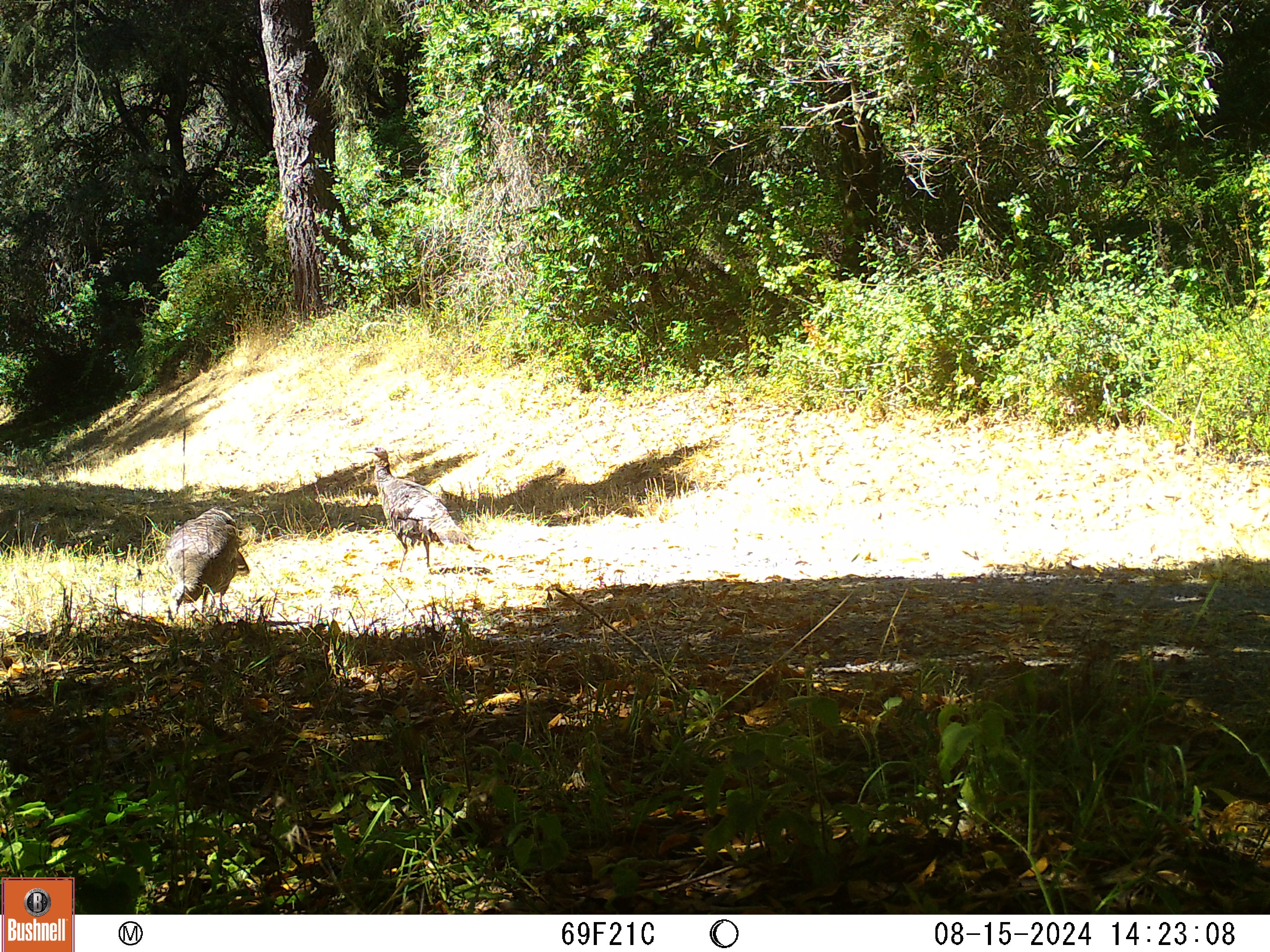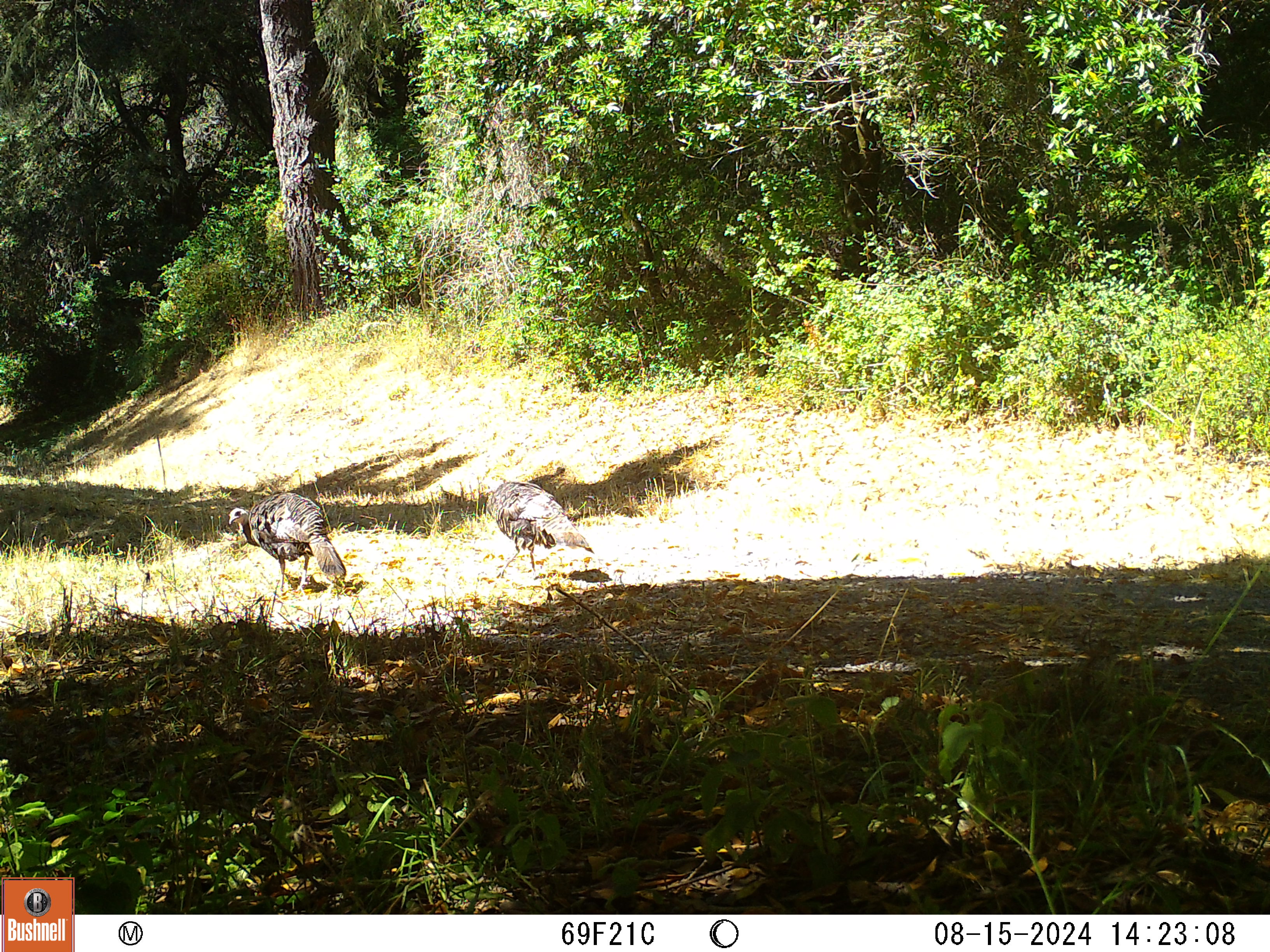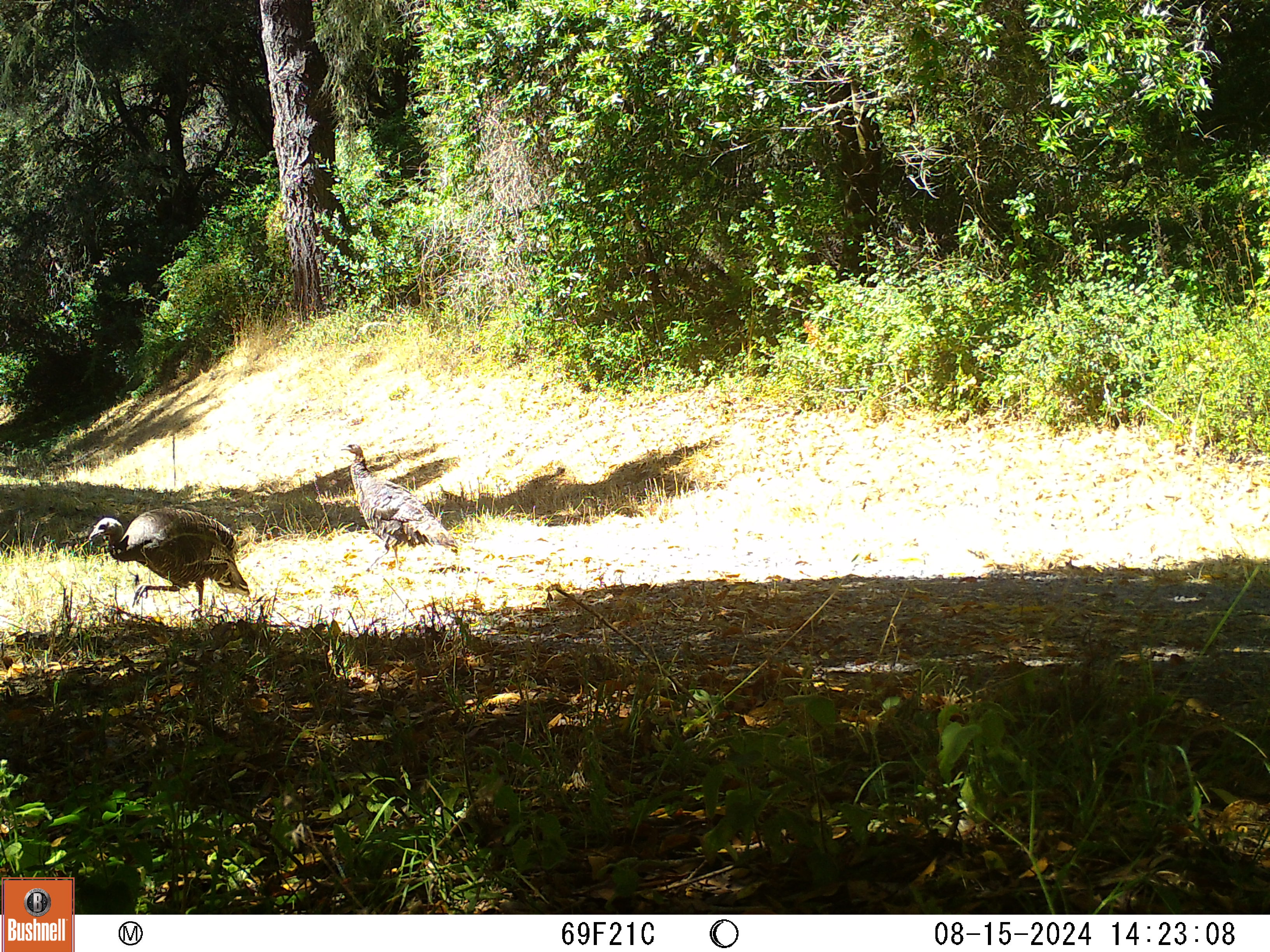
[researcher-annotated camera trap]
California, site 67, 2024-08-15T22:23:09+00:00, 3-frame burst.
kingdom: Animalia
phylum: Chordata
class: Aves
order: Galliformes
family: Phasianidae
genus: Meleagris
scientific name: Meleagris gallopavo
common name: turkey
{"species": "turkey (Meleagris gallopavo)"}